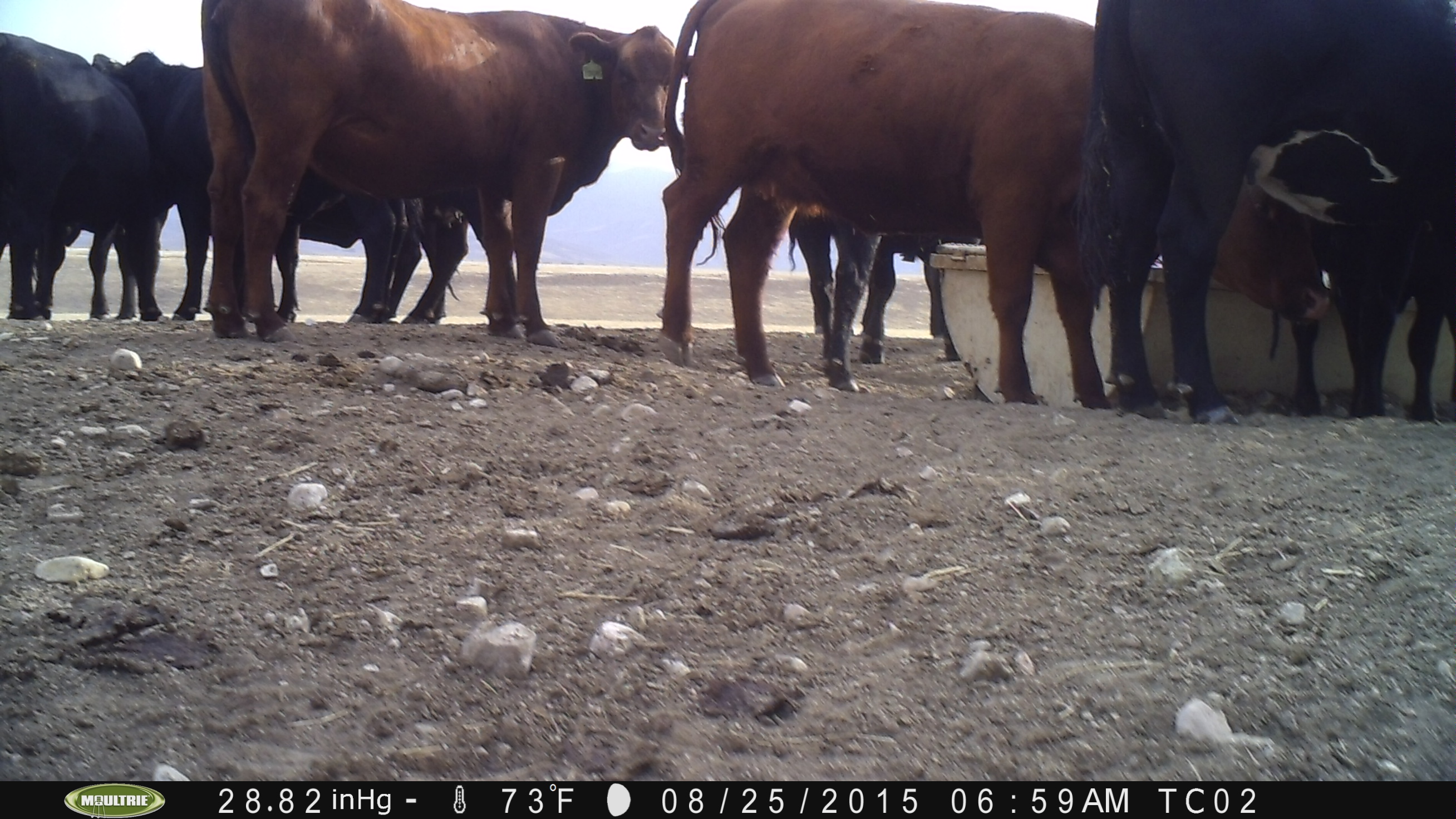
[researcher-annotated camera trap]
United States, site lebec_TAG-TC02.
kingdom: Animalia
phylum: Chordata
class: Mammalia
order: Artiodactyla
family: Bovidae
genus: Bos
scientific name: Bos taurus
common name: domestic cow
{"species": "Bos taurus (domestic cow)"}